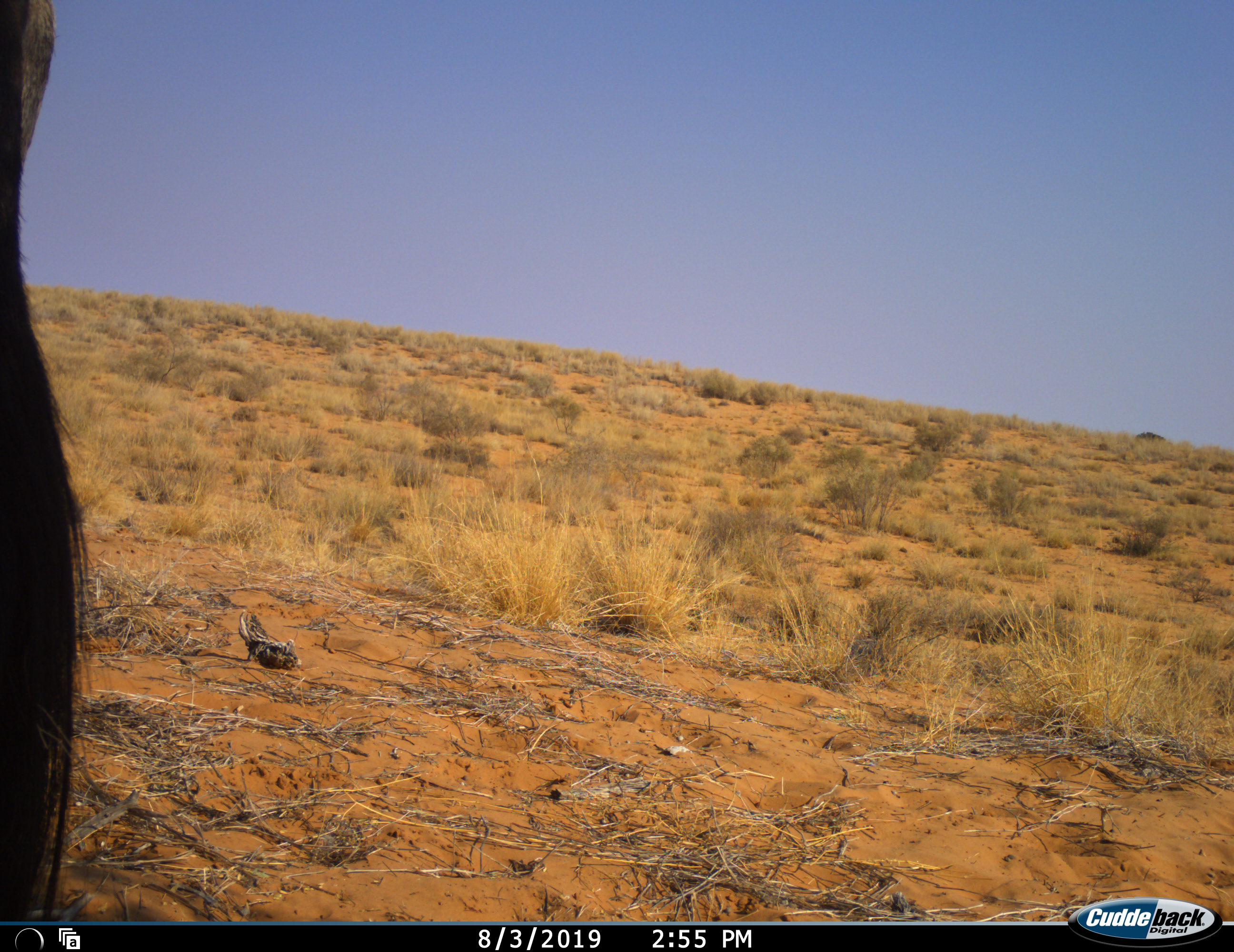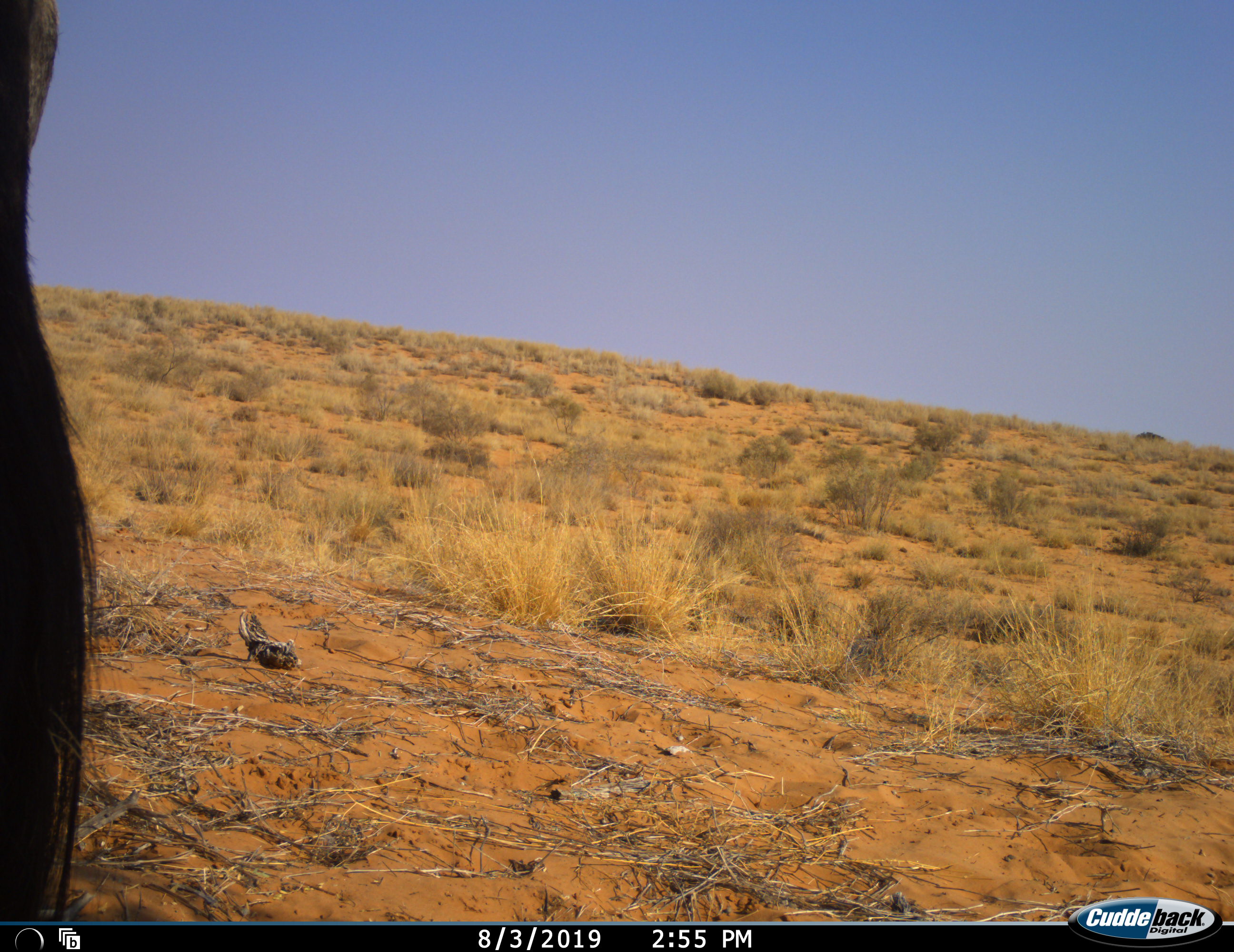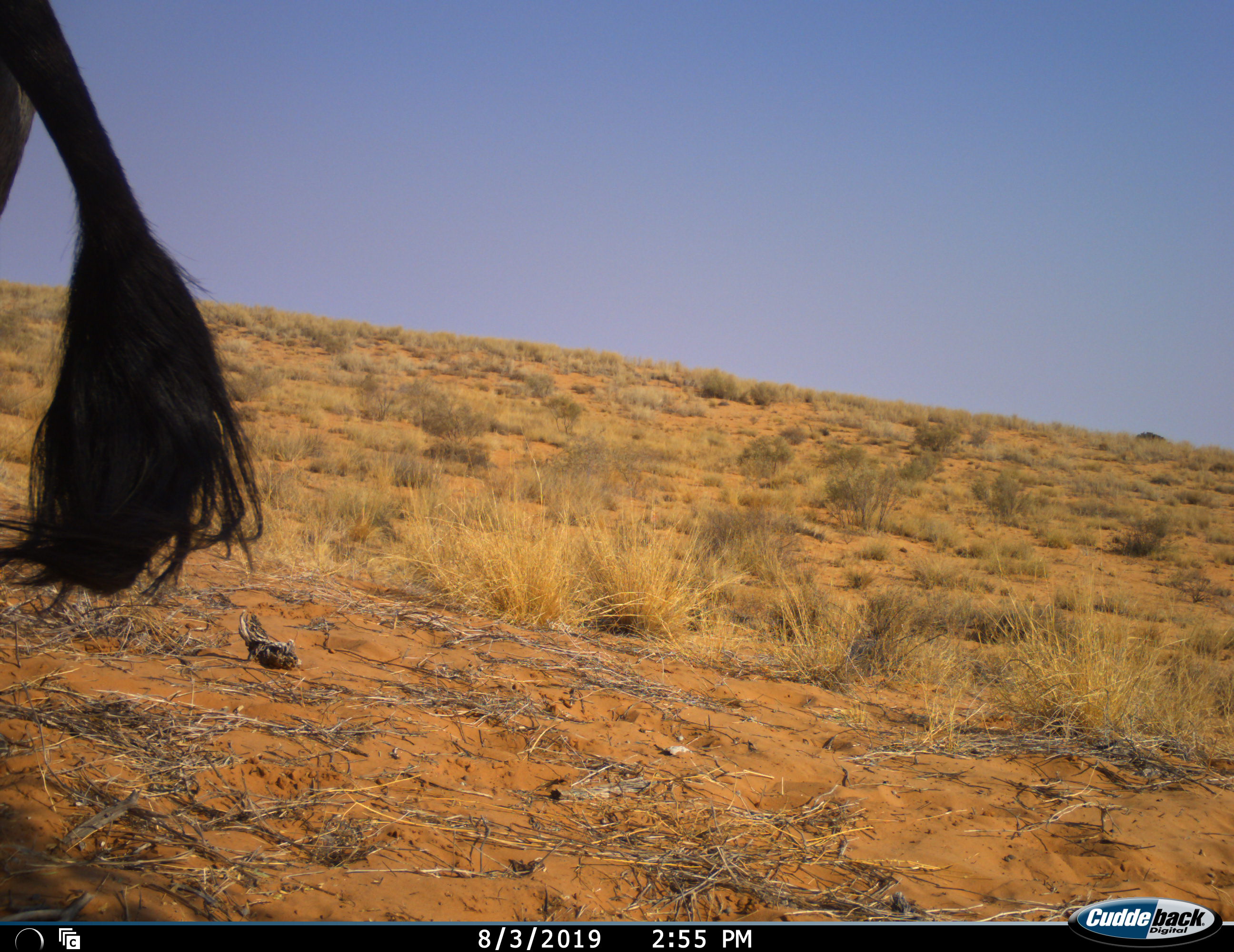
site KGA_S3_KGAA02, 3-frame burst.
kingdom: Animalia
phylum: Chordata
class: Mammalia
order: Artiodactyla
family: Bovidae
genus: Oryx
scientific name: Oryx gazella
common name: gemsbok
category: oryx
Oryx (gemsbok) (Oryx gazella), count 1. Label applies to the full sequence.